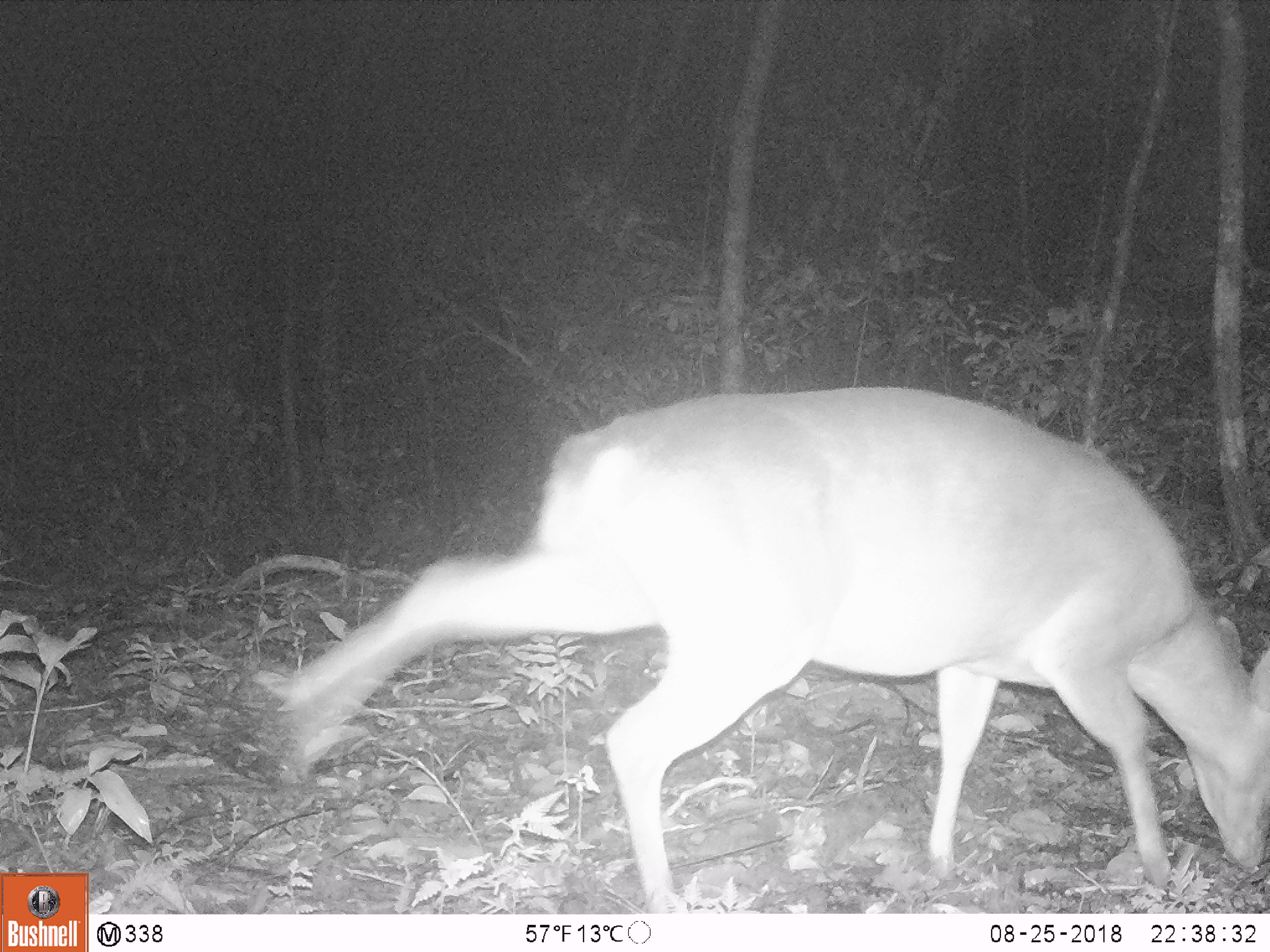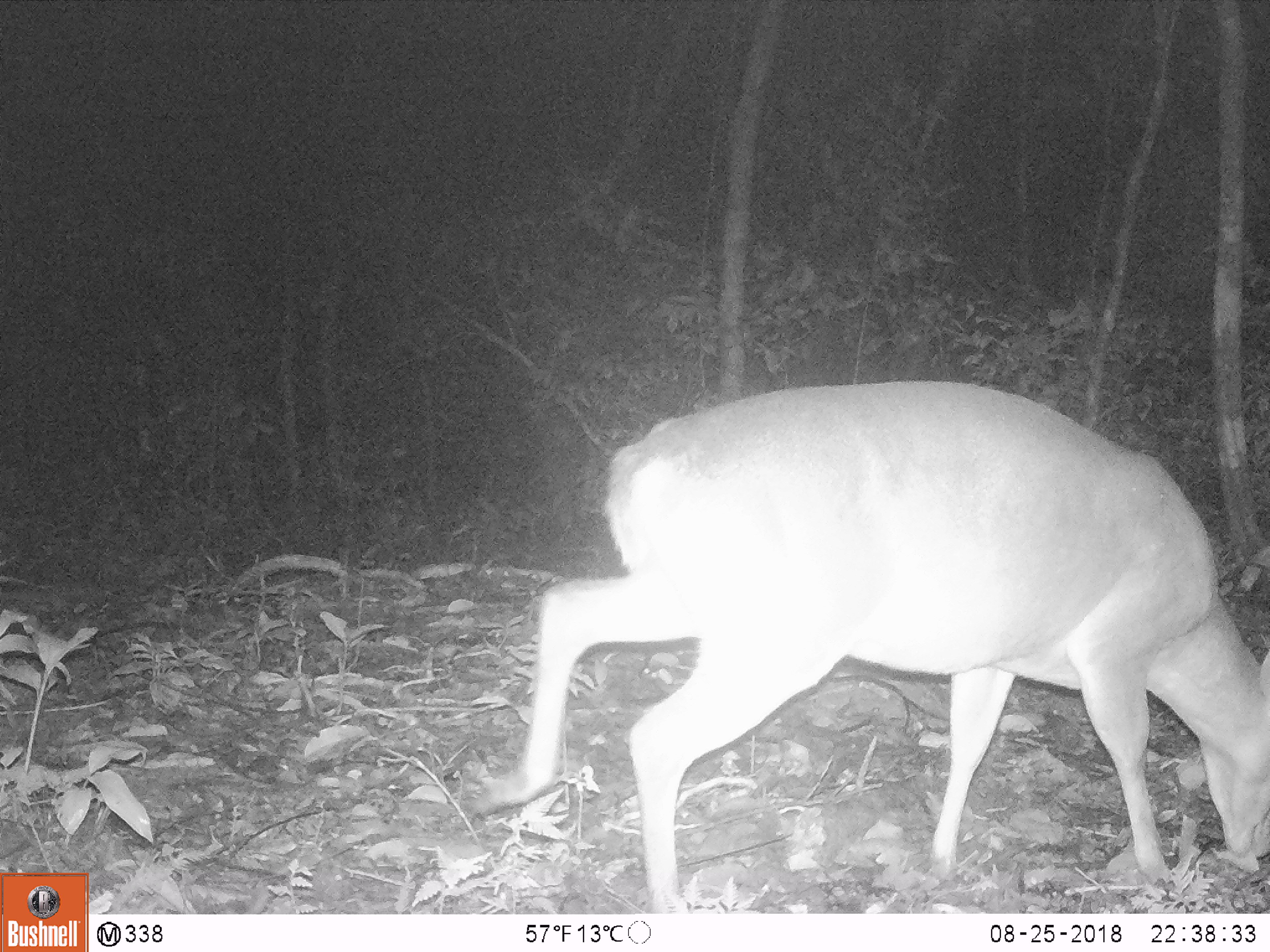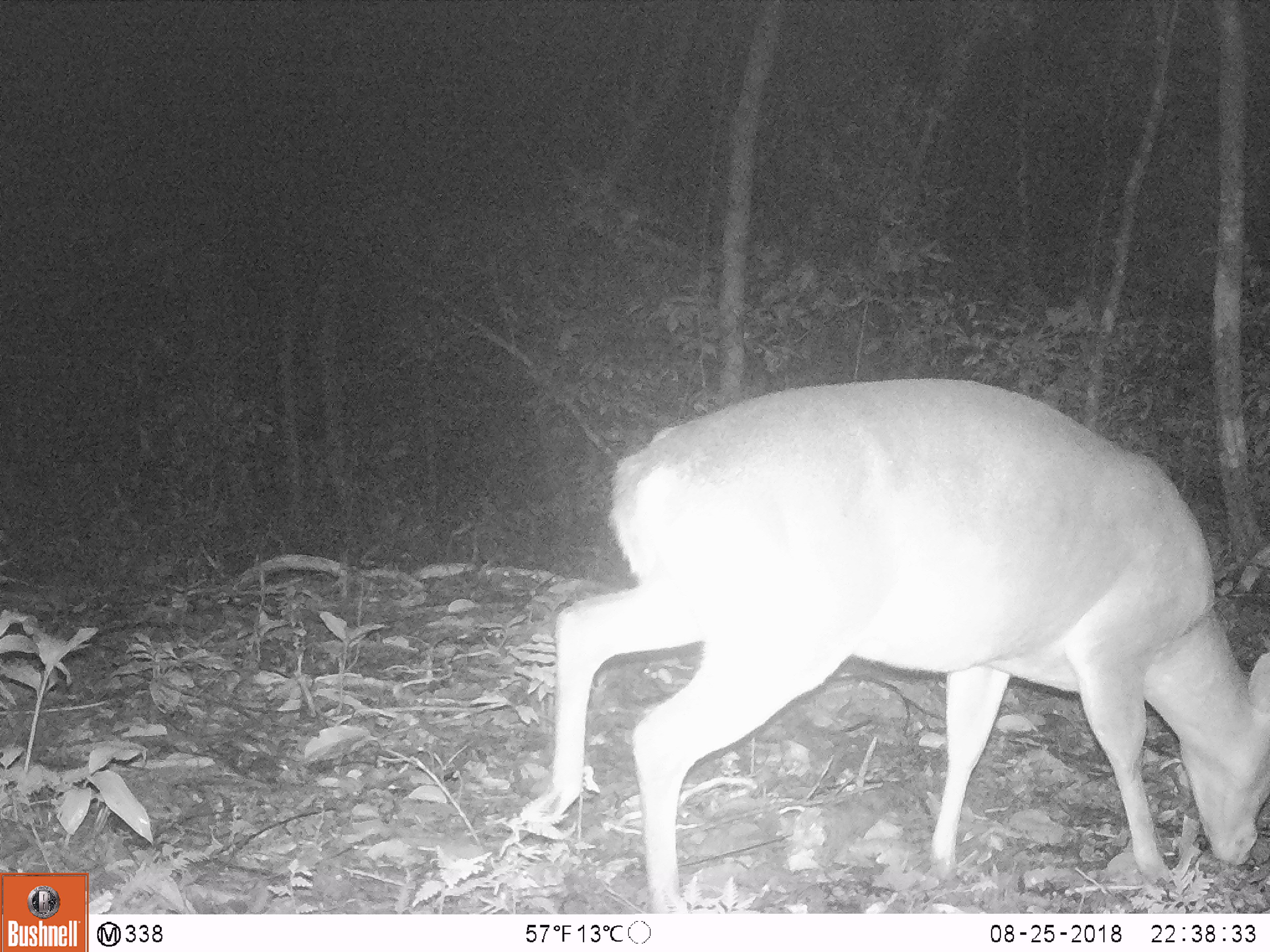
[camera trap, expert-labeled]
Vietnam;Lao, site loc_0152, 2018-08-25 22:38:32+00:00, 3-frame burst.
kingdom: Animalia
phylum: Chordata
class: Mammalia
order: Artiodactyla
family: Cervidae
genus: Muntiacus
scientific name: Muntiacus vuquangensis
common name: large-antlered muntjac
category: large antlered muntjac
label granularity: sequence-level